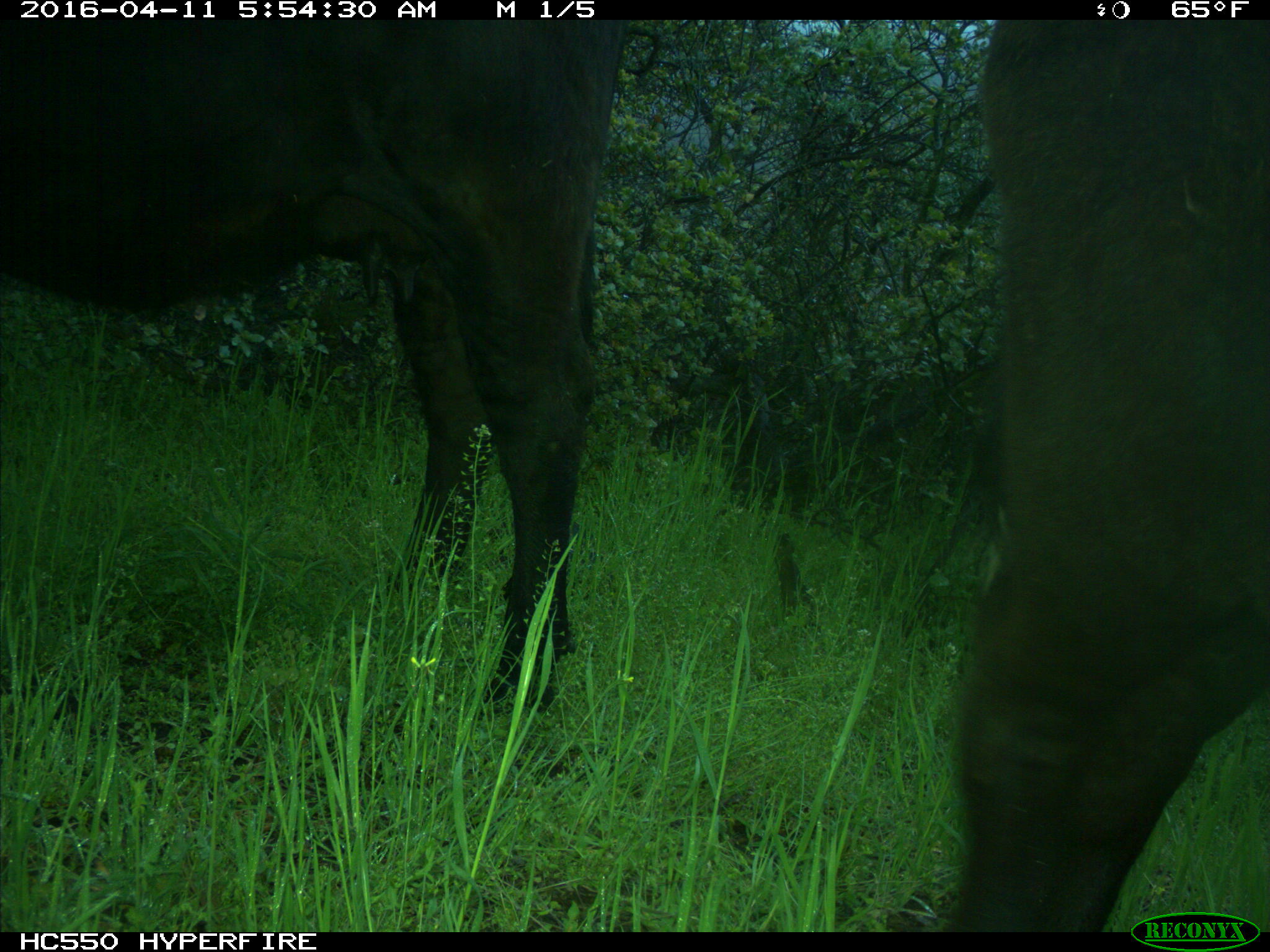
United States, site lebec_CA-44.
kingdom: Animalia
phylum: Chordata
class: Mammalia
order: Artiodactyla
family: Bovidae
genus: Bos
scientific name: Bos taurus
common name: domestic cow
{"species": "Bos taurus (domestic cow)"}